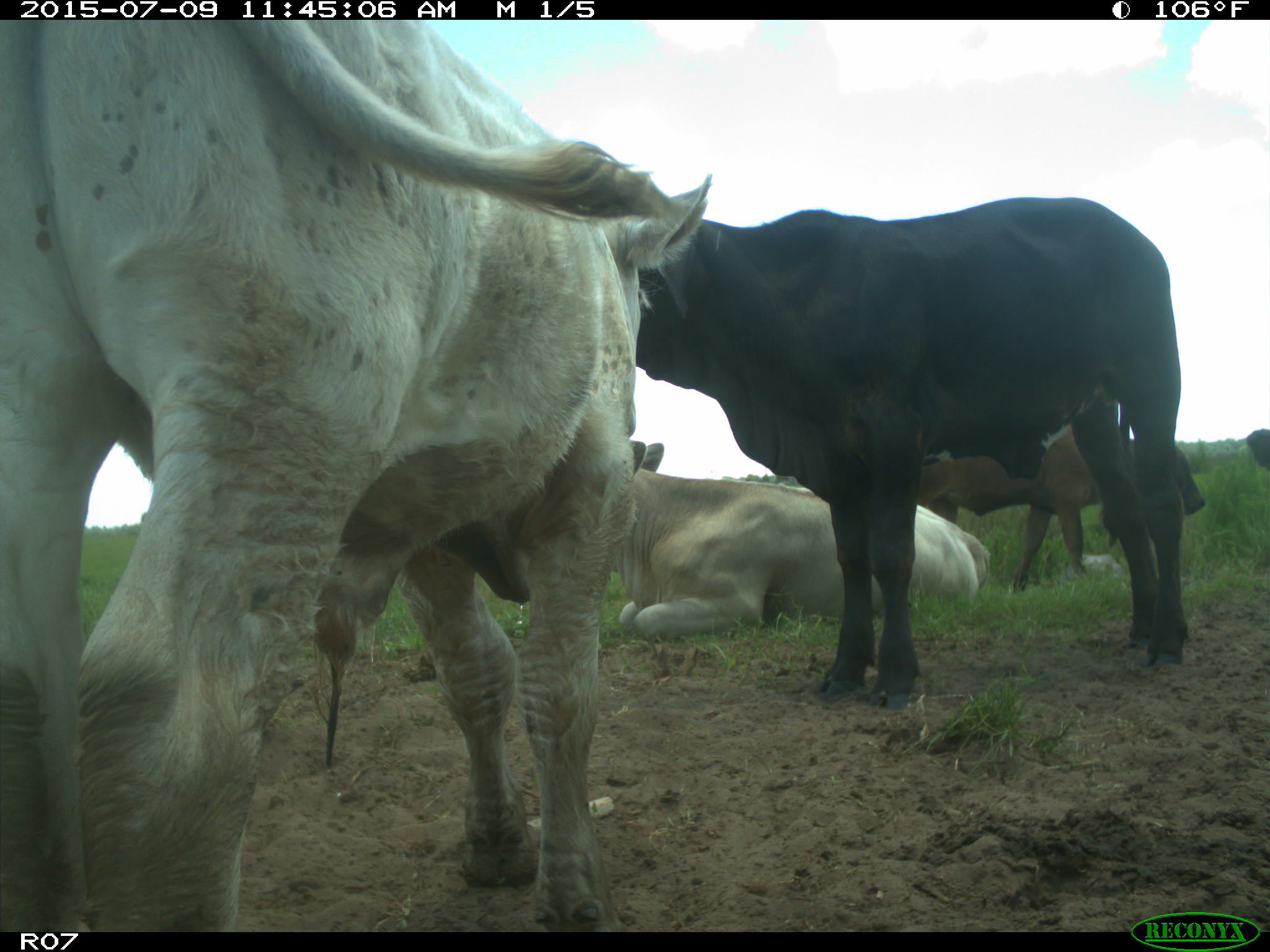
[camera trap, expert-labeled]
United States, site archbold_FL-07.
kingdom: Animalia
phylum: Chordata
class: Mammalia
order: Artiodactyla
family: Bovidae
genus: Bos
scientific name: Bos taurus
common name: domestic cow